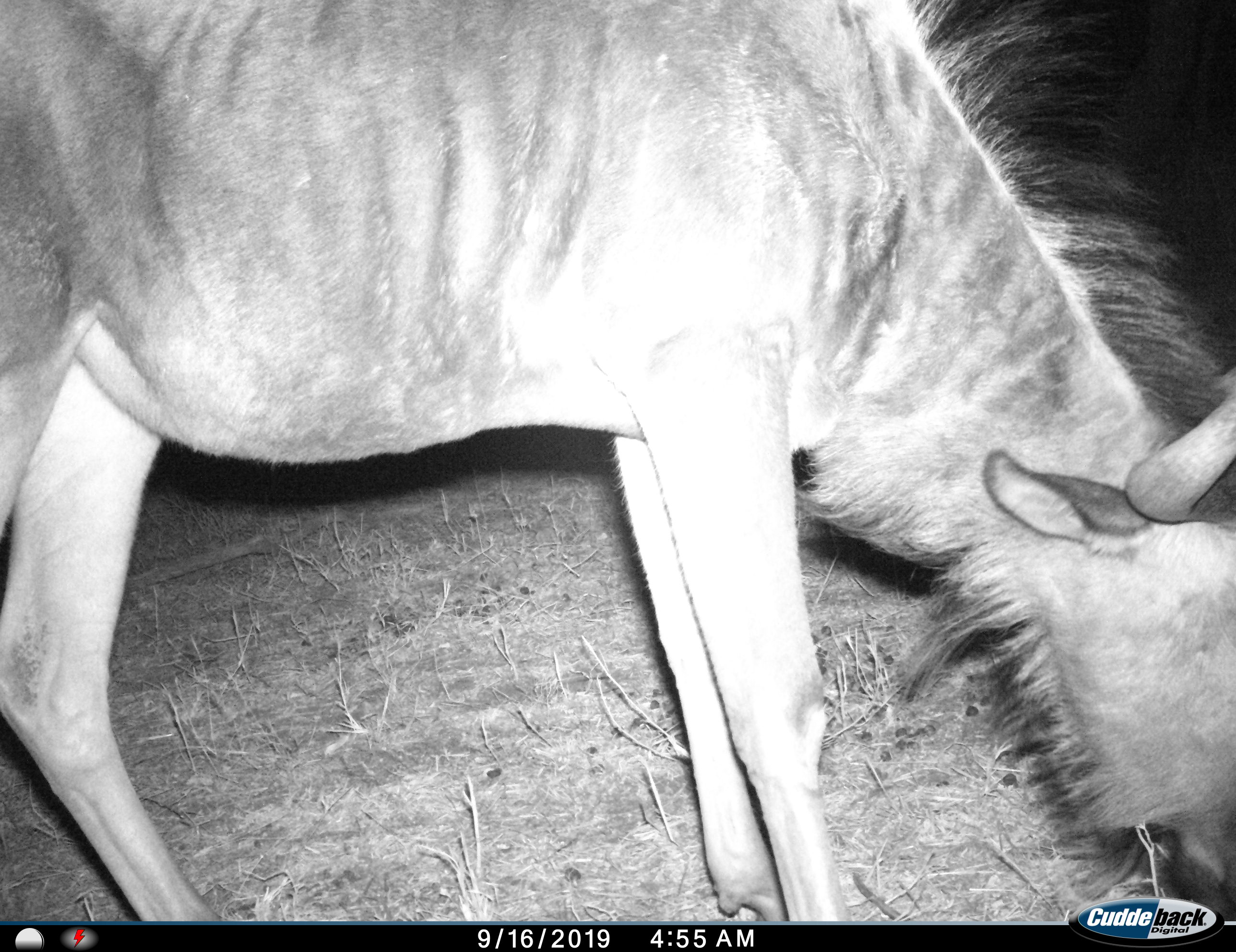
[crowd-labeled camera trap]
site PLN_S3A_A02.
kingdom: Animalia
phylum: Chordata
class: Mammalia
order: Artiodactyla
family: Bovidae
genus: Connochaetes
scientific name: Connochaetes taurinus taurinus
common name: blue wildebeest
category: wildebeestblue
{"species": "wildebeestblue (blue wildebeest) (Connochaetes taurinus taurinus)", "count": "1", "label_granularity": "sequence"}